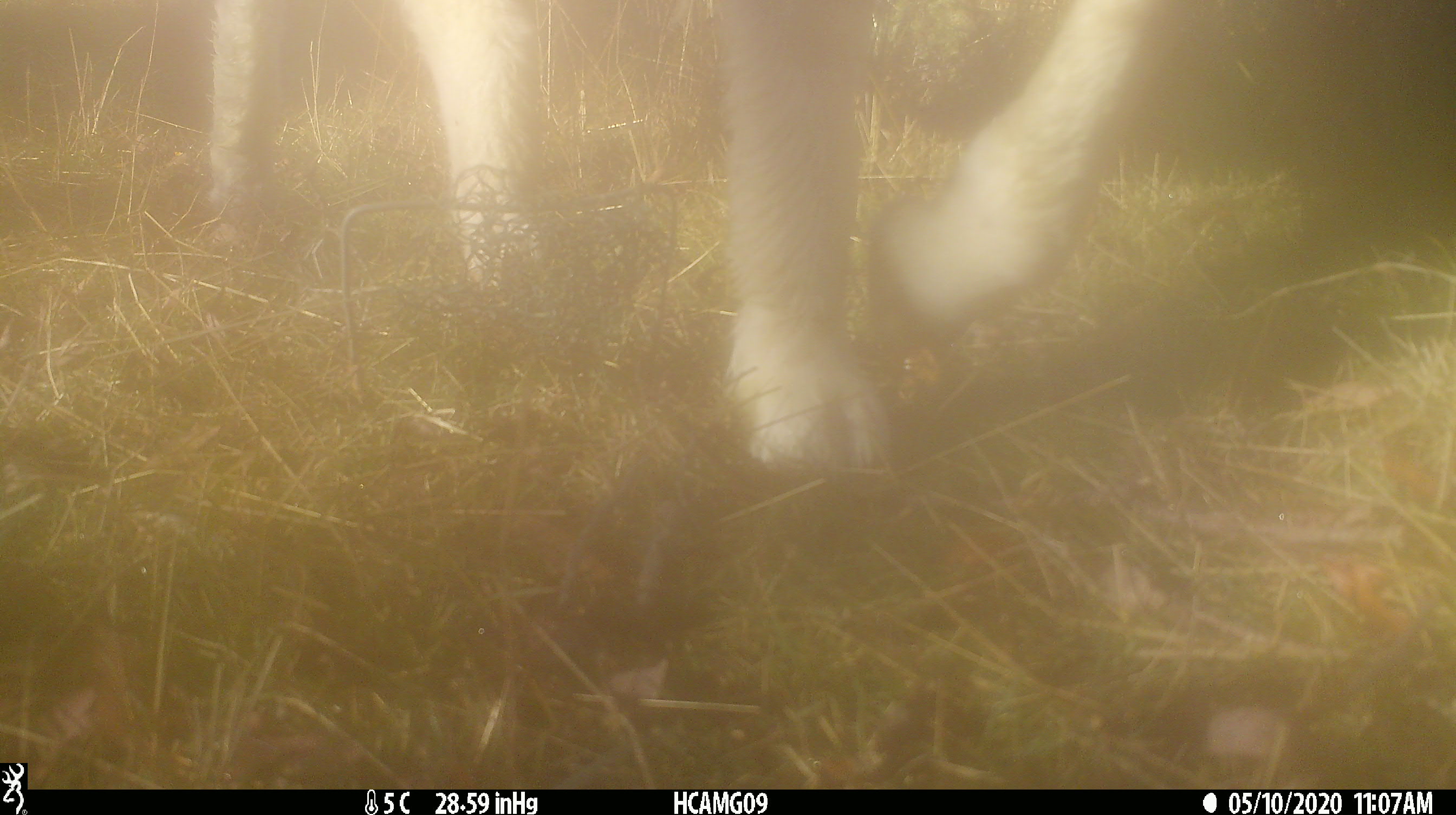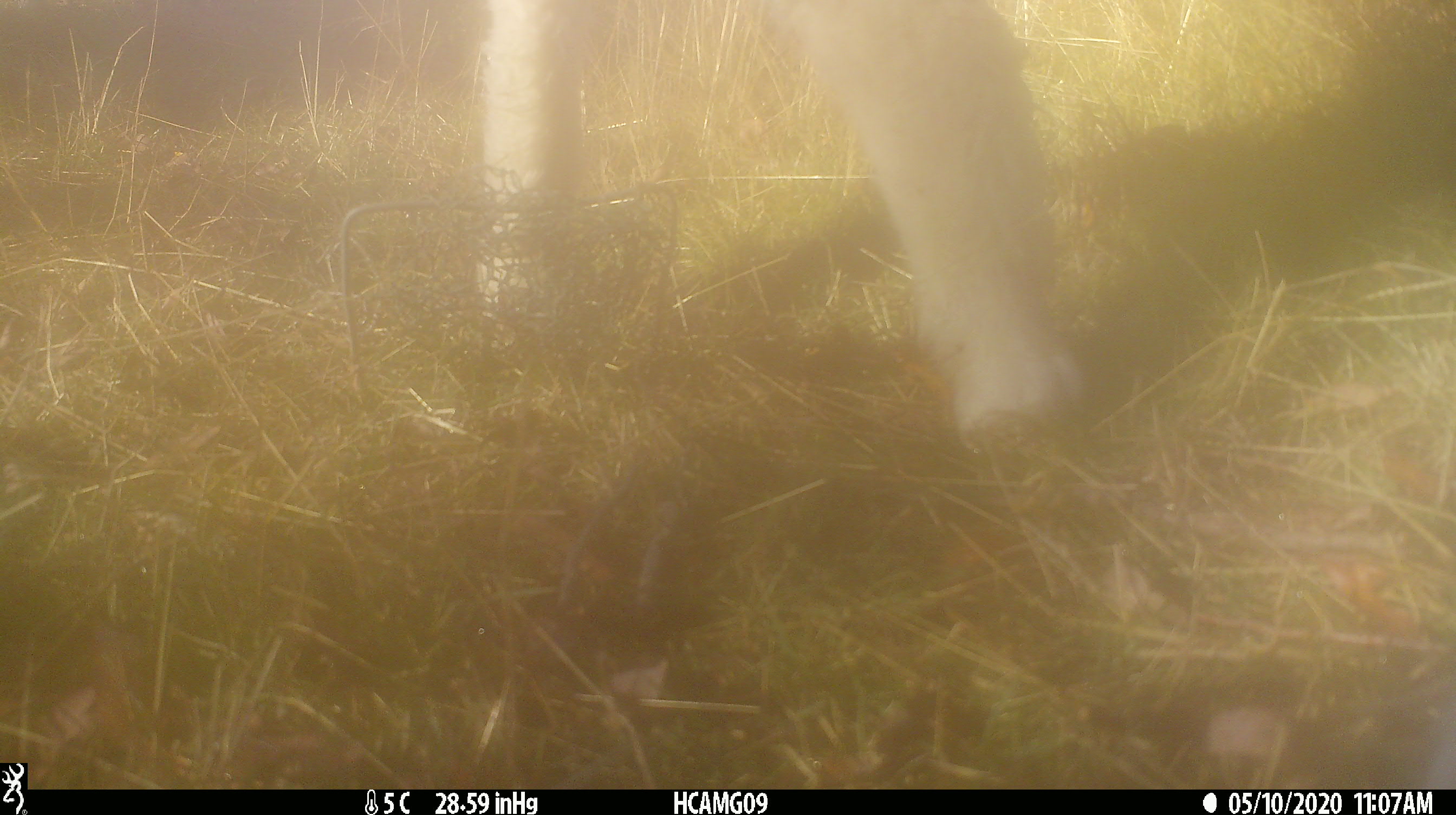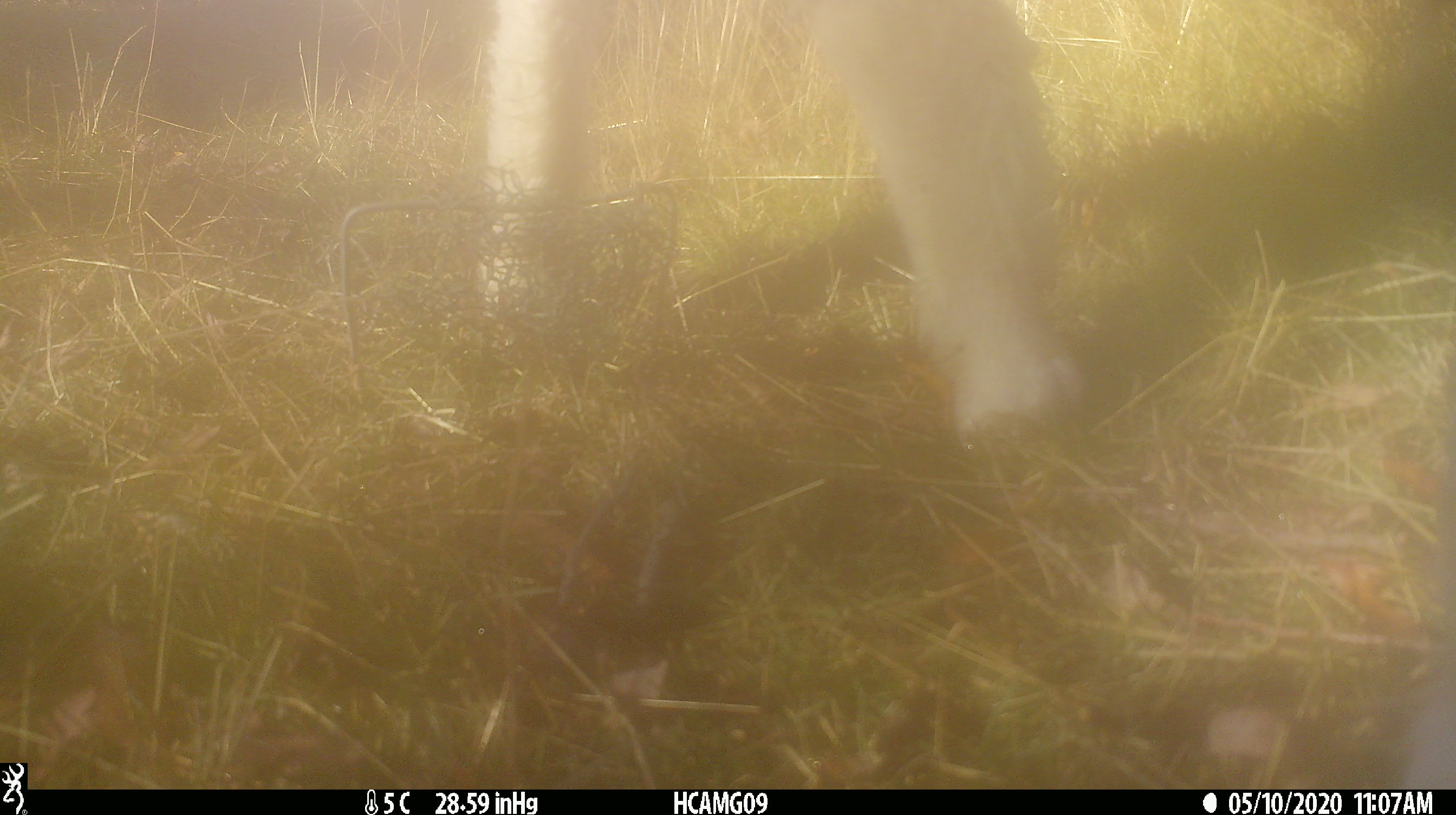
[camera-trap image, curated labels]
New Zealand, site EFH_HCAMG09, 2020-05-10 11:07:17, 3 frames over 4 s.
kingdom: Animalia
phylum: Chordata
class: Mammalia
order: Artiodactyla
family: Bovidae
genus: Ovis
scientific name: Ovis aries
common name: domestic sheep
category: sheep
Sheep (domestic sheep) (Ovis aries).